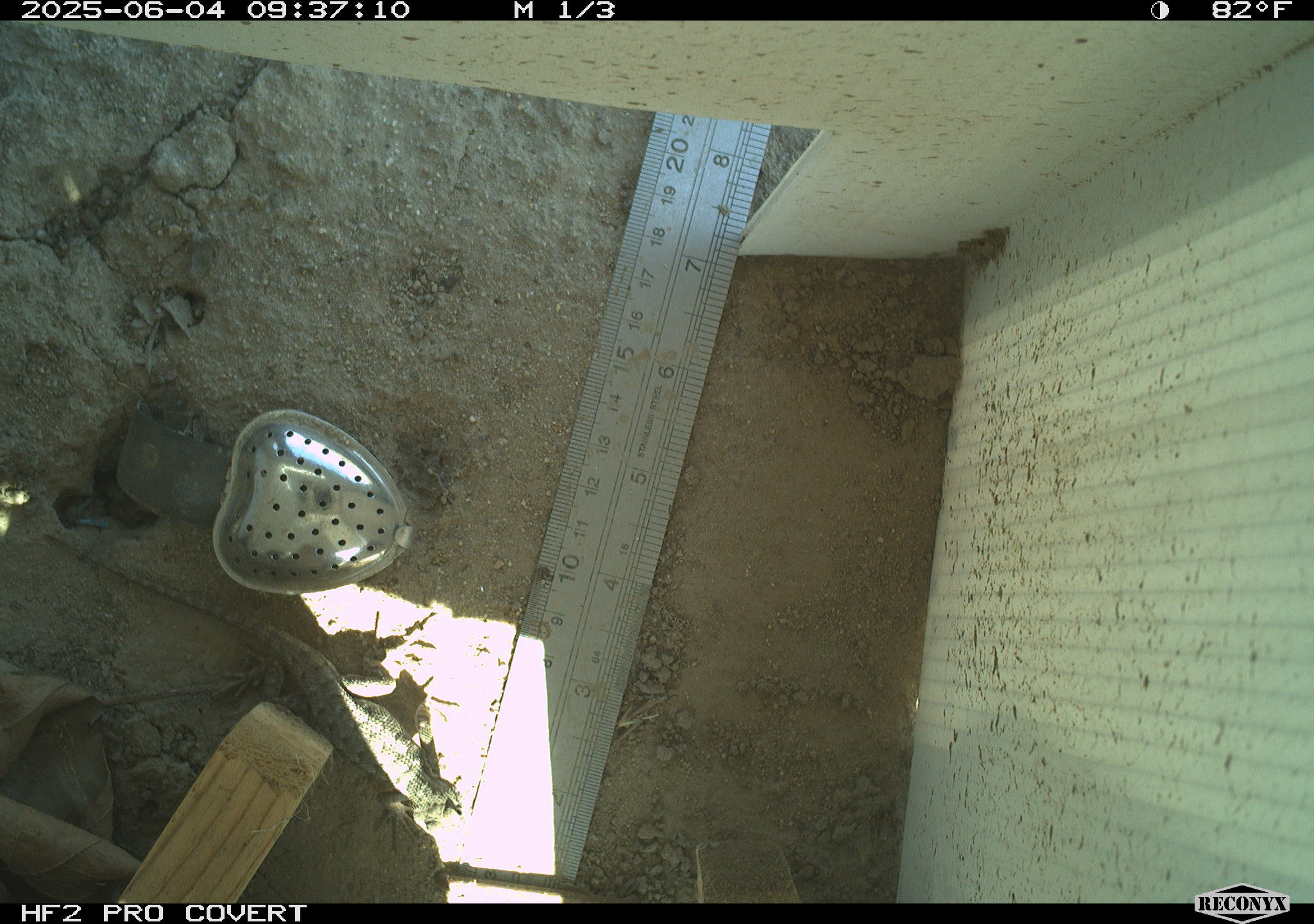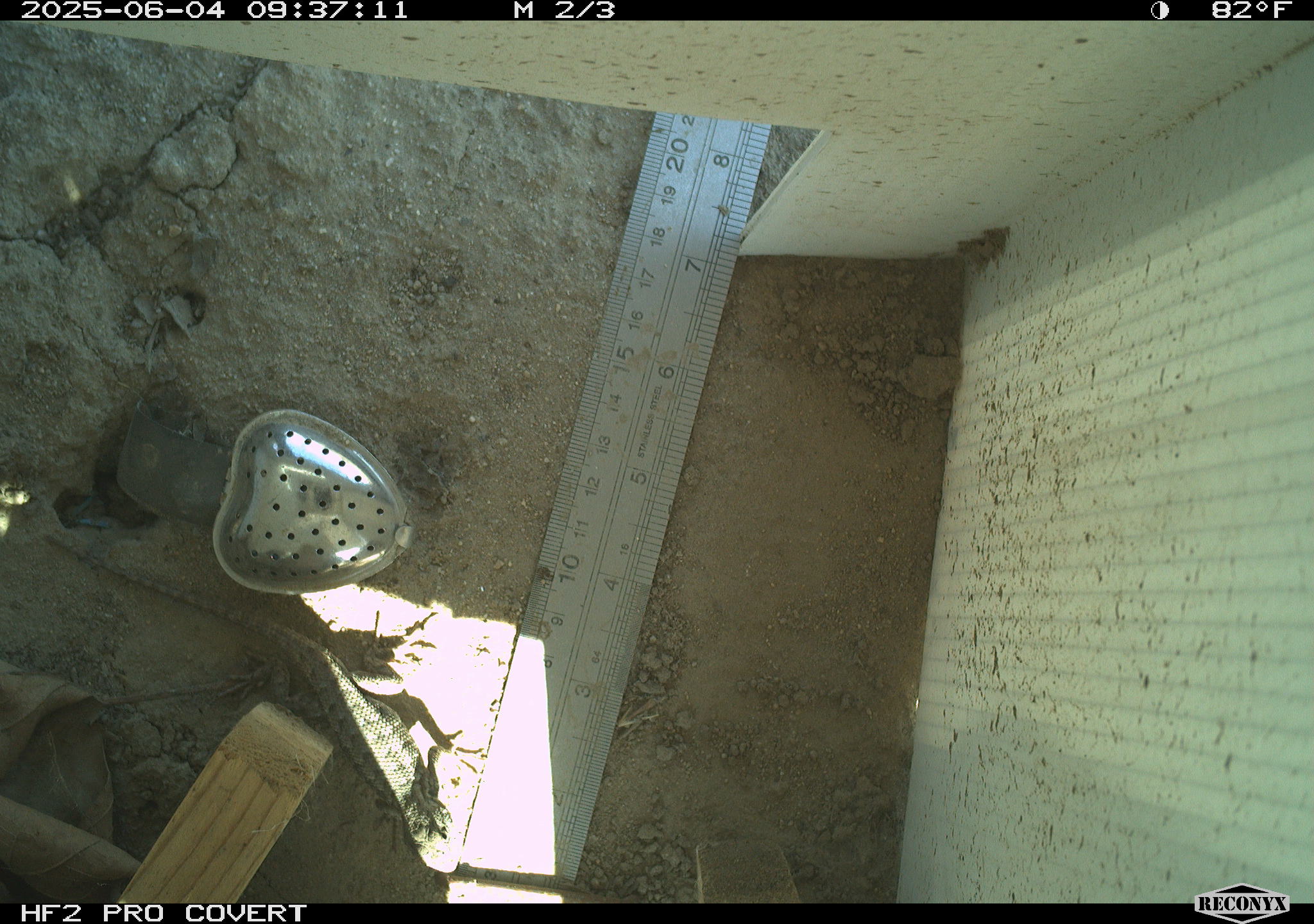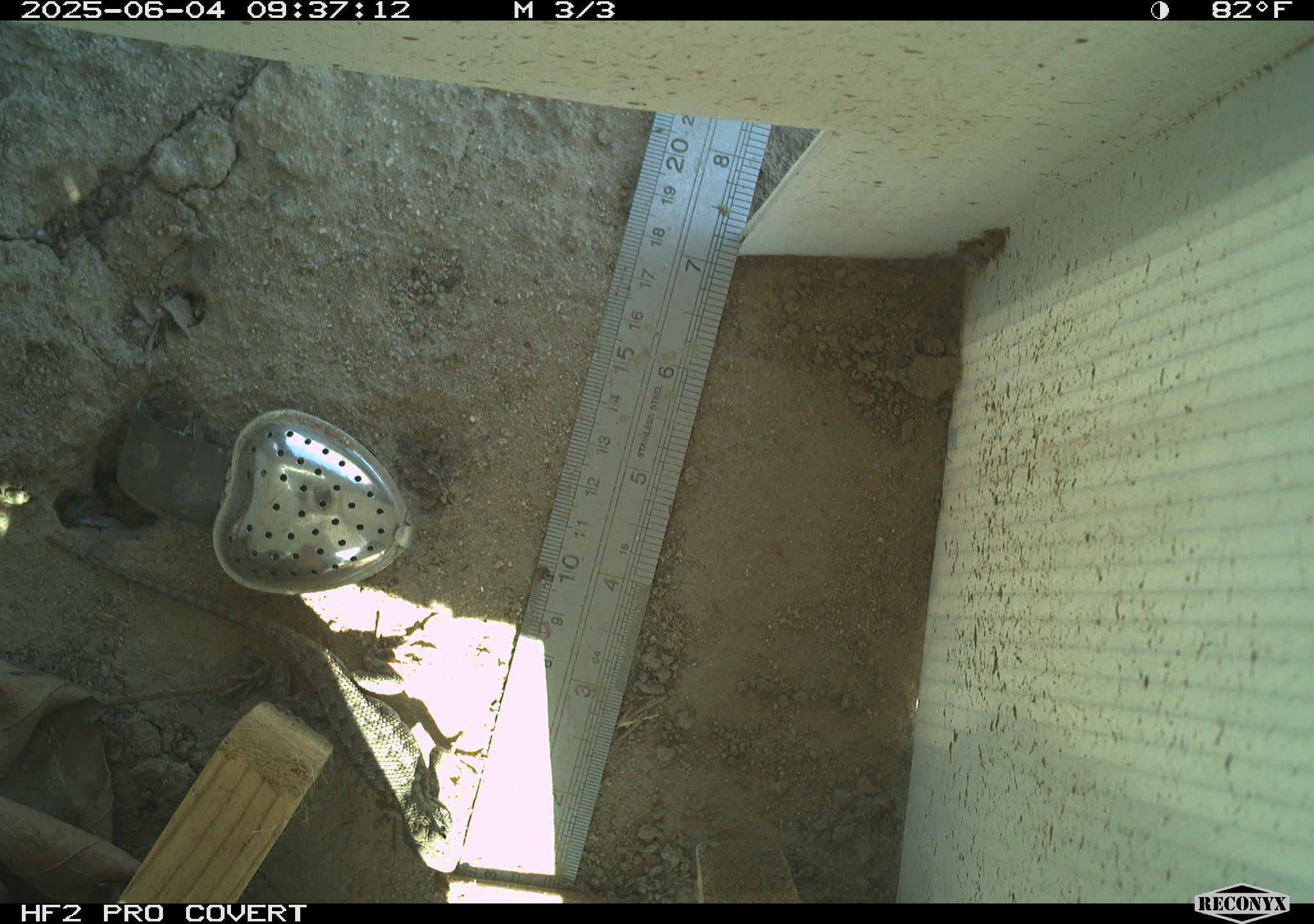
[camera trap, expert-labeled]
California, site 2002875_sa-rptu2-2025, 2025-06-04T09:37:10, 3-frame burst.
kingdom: Animalia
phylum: Chordata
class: Reptilia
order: Squamata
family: Phrynosomatidae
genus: Sceloporus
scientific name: Sceloporus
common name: spiny lizards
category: sceloporus species